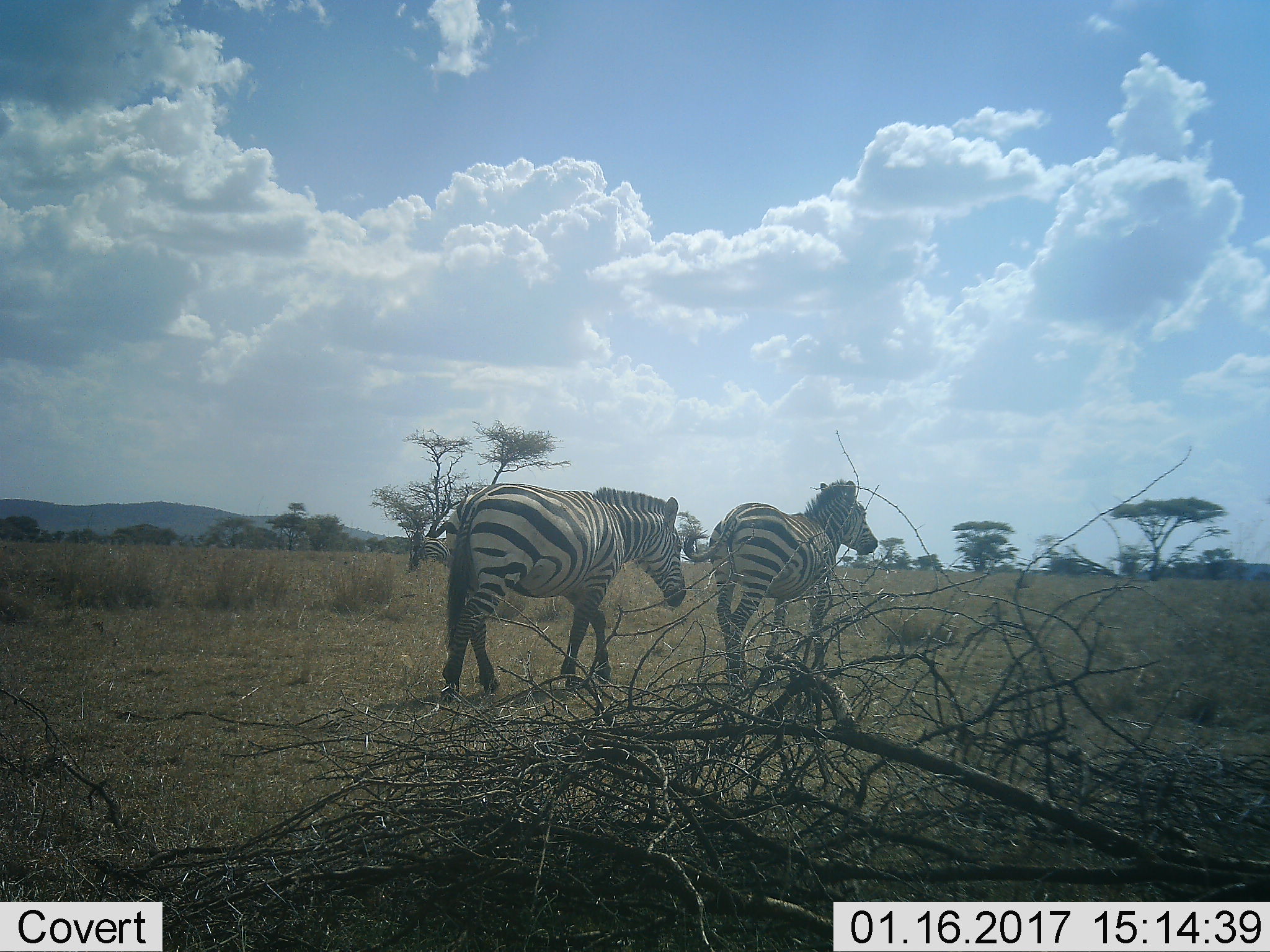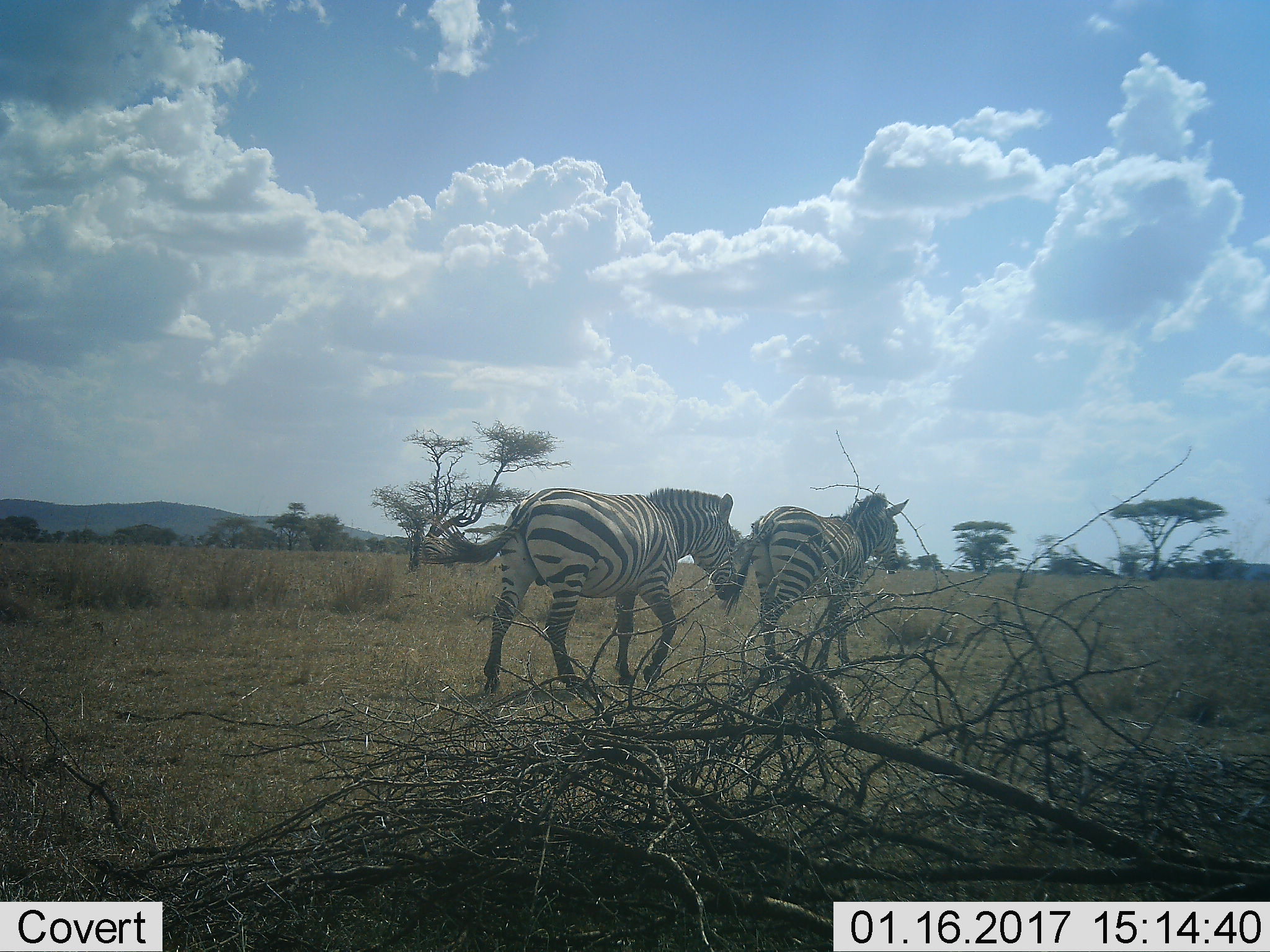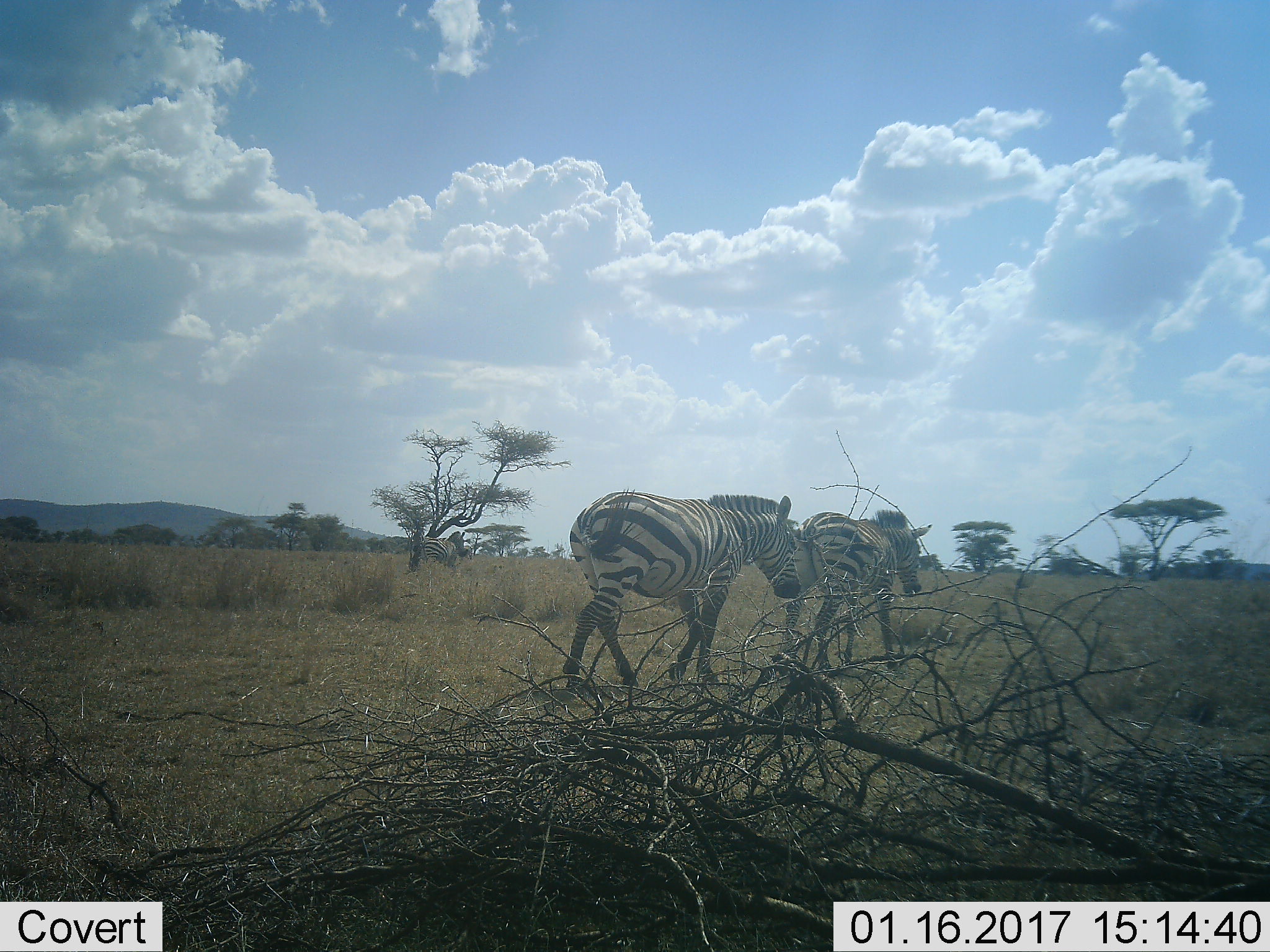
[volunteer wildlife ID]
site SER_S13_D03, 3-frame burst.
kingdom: Animalia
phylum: Chordata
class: Mammalia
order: Perissodactyla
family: Equidae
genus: Equus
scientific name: Equus quagga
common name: plains zebra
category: zebraplains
Zebraplains (plains zebra) (Equus quagga), count 2. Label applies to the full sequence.